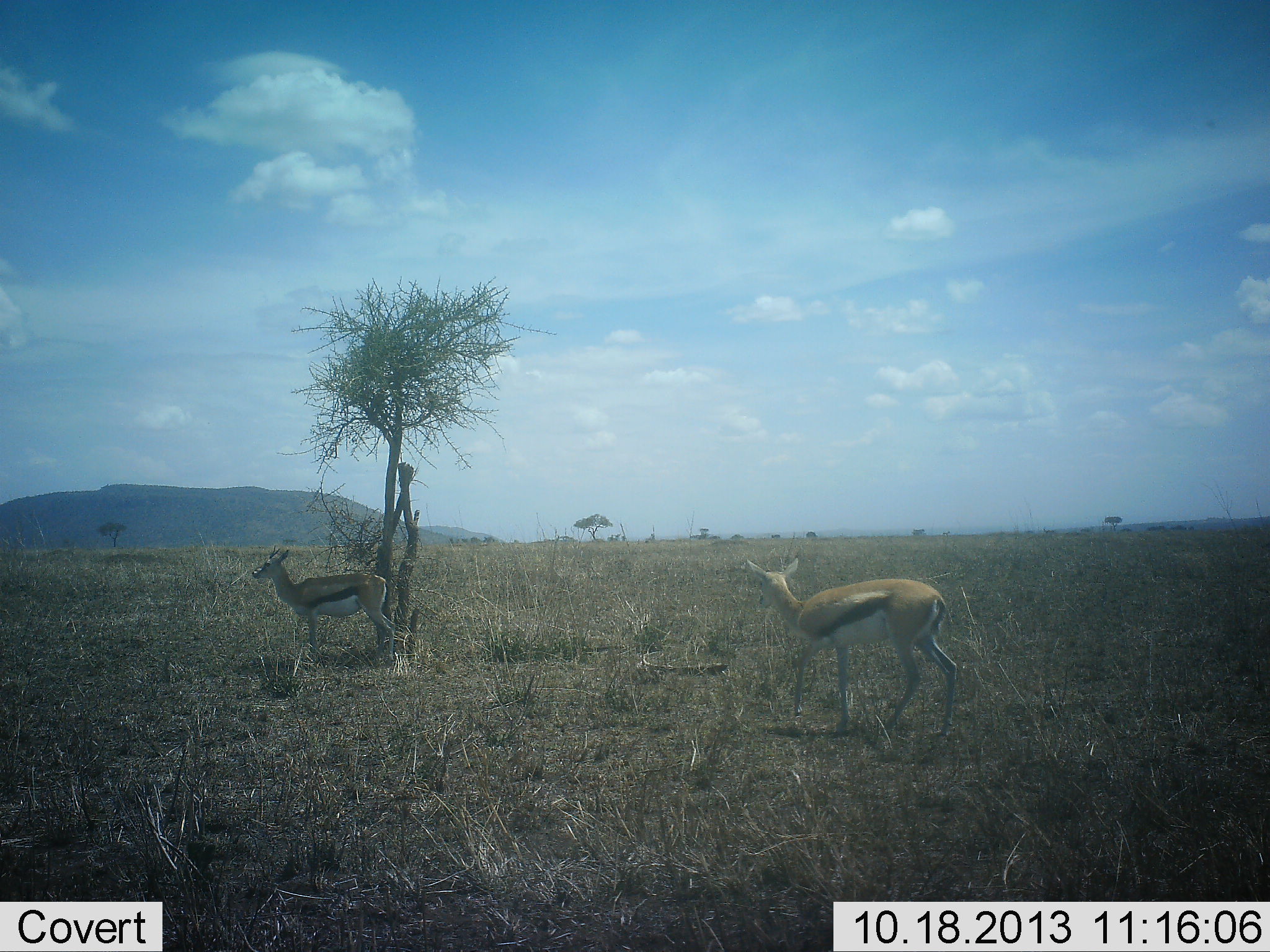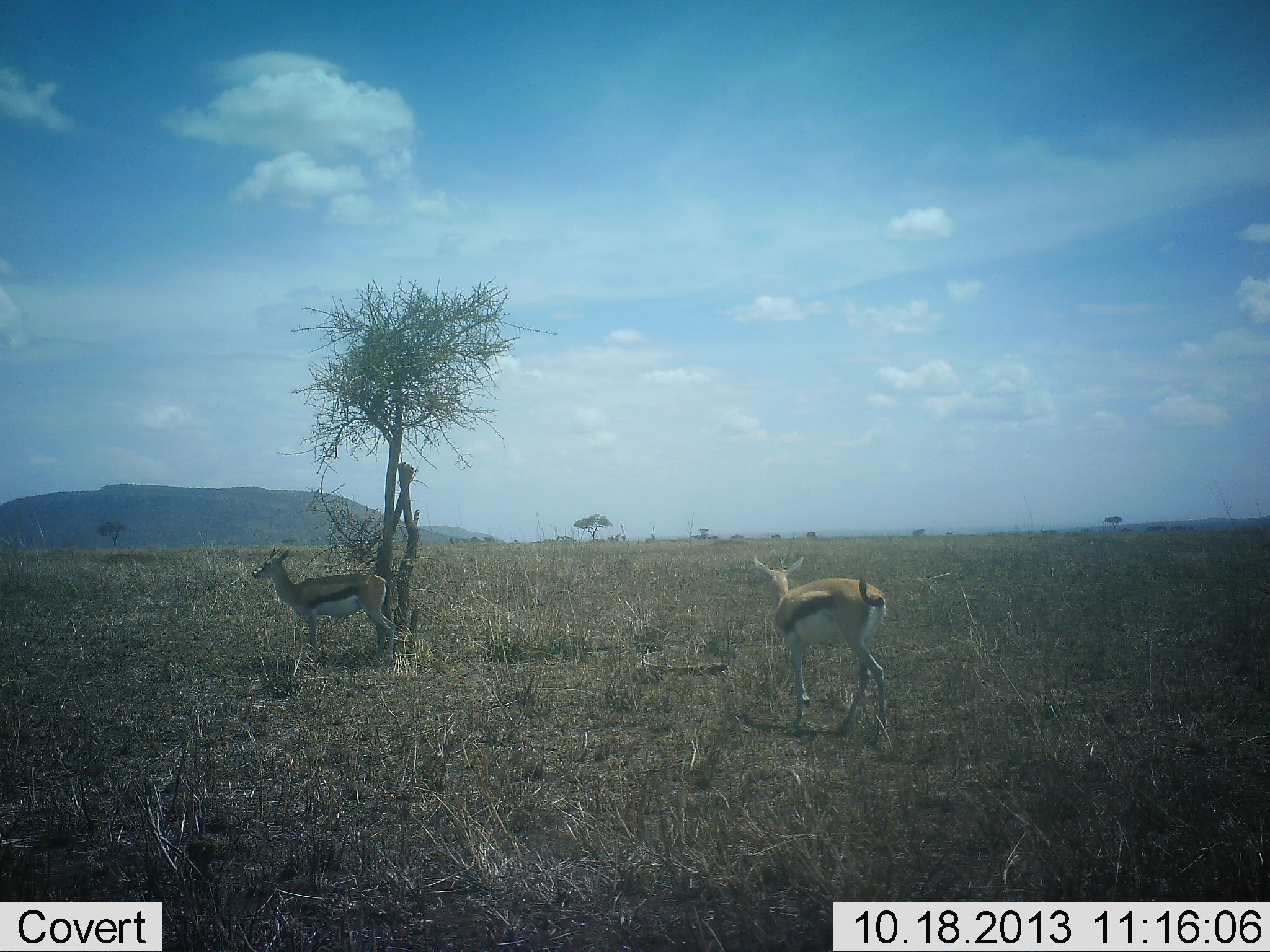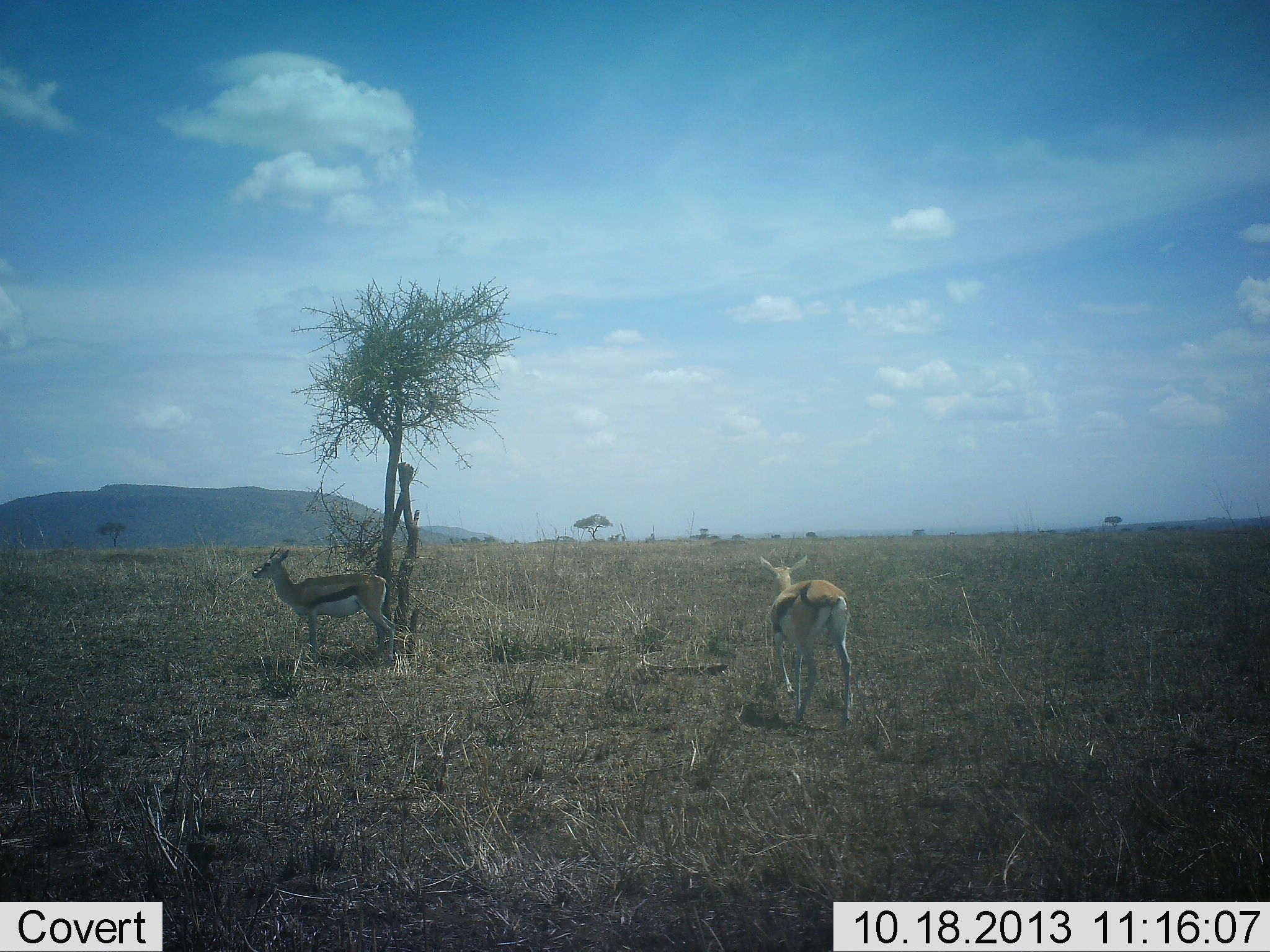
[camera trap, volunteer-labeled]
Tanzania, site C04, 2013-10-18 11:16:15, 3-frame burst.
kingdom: Animalia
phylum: Chordata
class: Mammalia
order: Artiodactyla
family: Bovidae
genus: Eudorcas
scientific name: Eudorcas thomsonii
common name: thomson's gazelle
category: gazellethomsons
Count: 2.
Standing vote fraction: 100%.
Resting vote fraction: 0%.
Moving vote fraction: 80%.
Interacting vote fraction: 0%.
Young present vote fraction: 0%.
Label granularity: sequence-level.